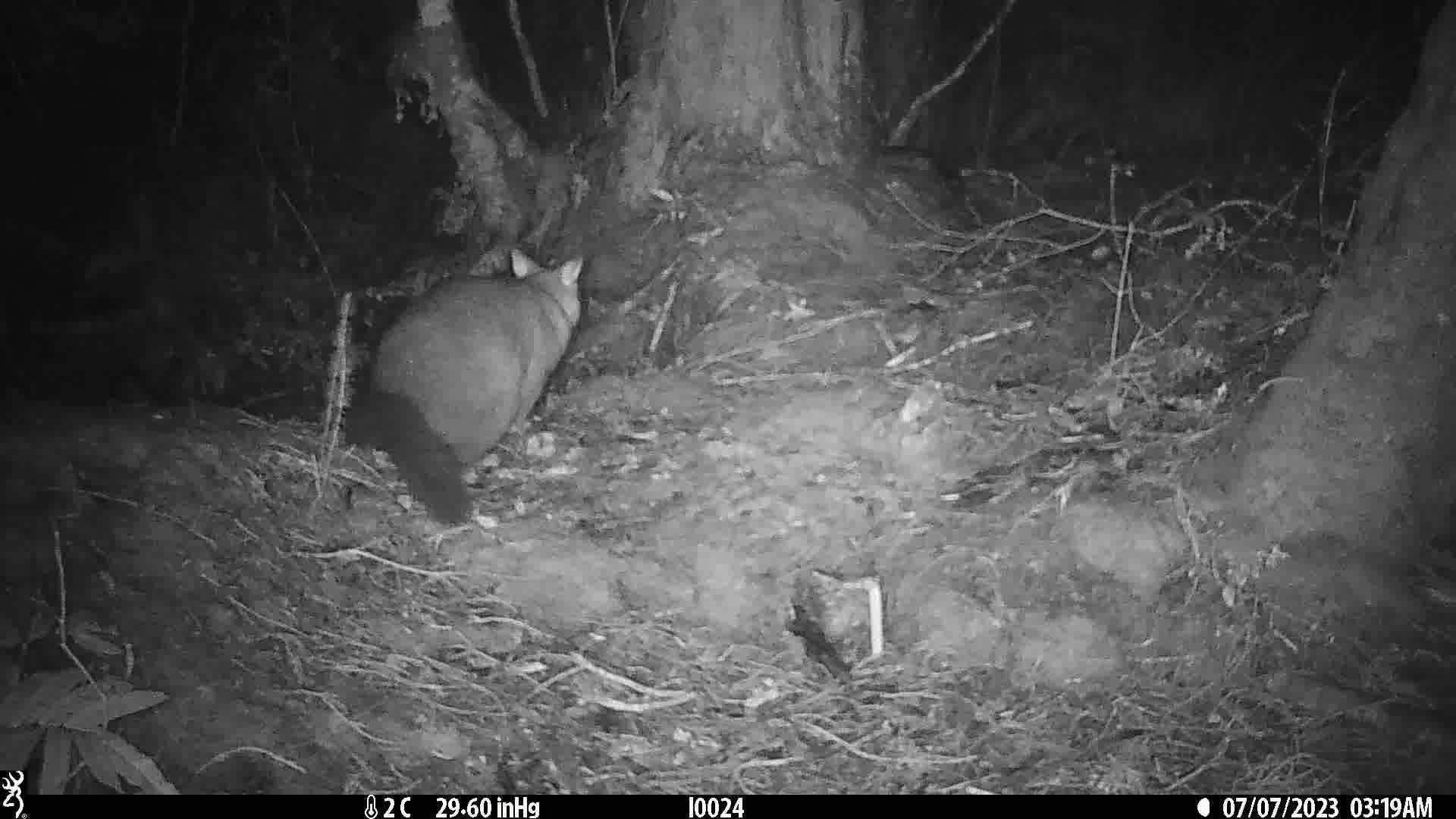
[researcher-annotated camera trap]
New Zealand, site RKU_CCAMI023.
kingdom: Animalia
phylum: Chordata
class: Mammalia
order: Diprotodontia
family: Phalangeridae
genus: Trichosurus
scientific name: Trichosurus vulpecula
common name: common brushtail possum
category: possum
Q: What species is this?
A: Possum (common brushtail possum) (Trichosurus vulpecula).